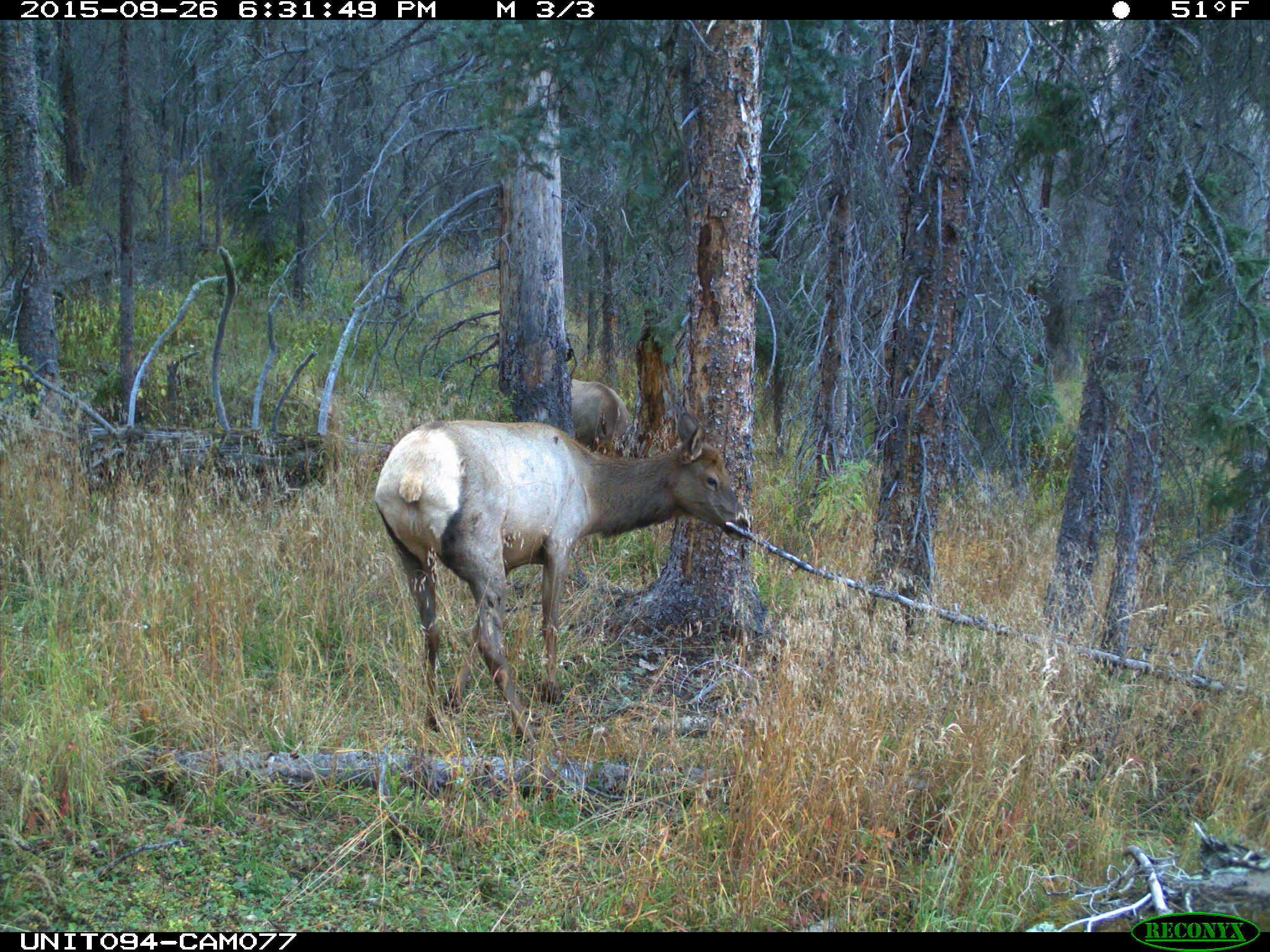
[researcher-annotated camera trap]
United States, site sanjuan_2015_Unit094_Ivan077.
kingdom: Animalia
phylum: Chordata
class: Mammalia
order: Artiodactyla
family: Cervidae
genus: Cervus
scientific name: Cervus elaphus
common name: red deer